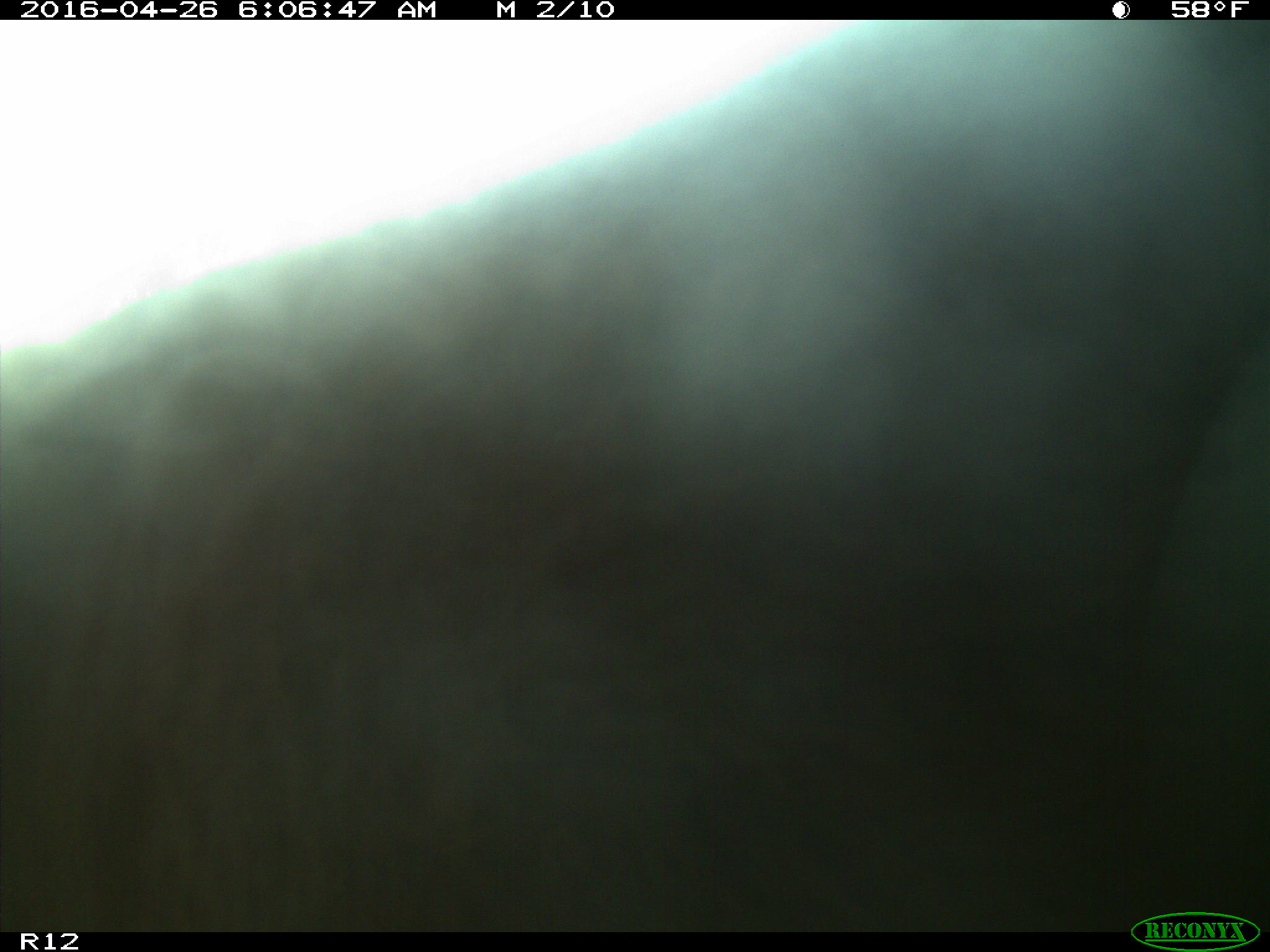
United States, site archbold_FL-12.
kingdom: Animalia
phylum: Chordata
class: Mammalia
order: Artiodactyla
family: Bovidae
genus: Bos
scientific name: Bos taurus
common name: domestic cow